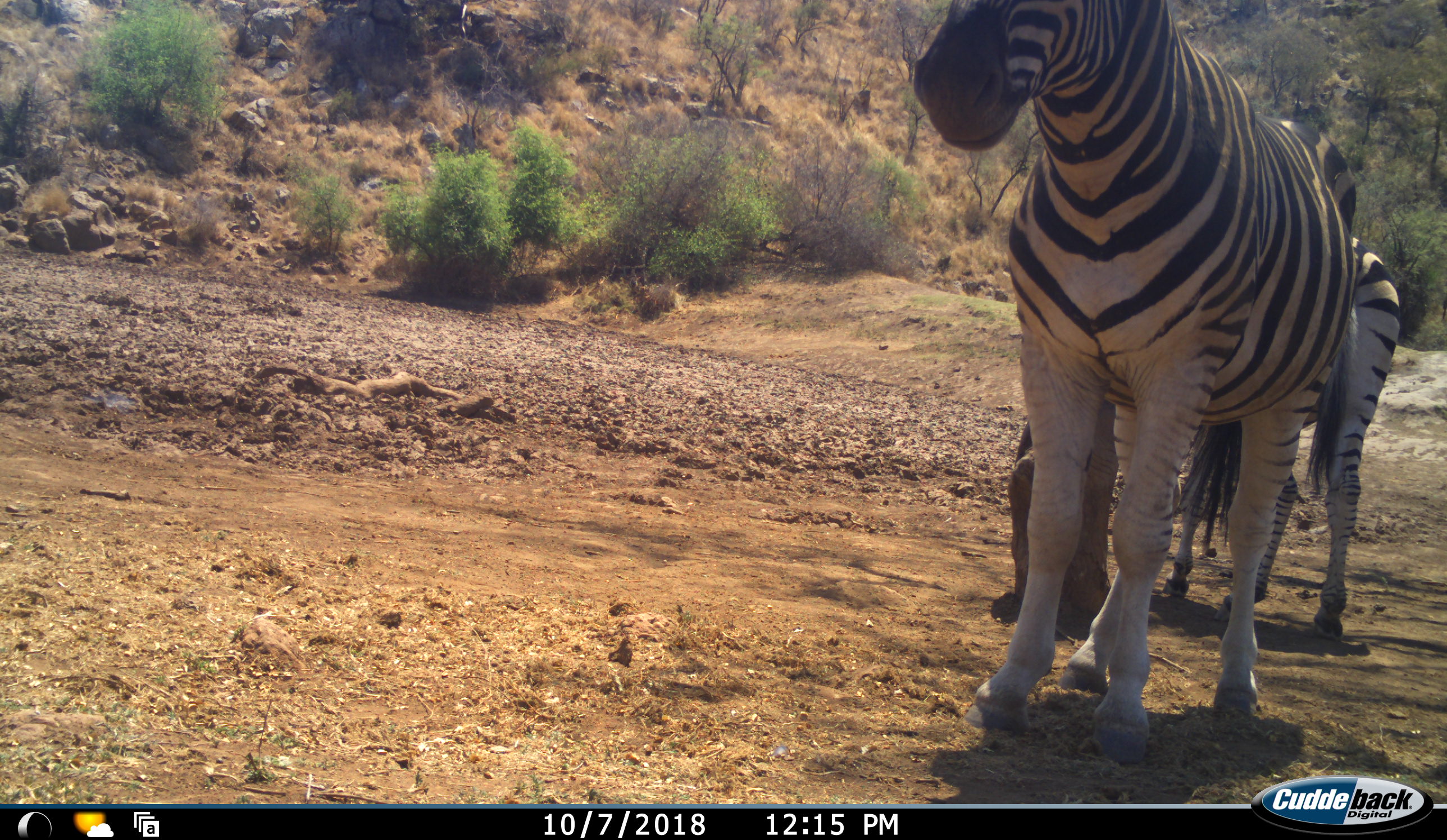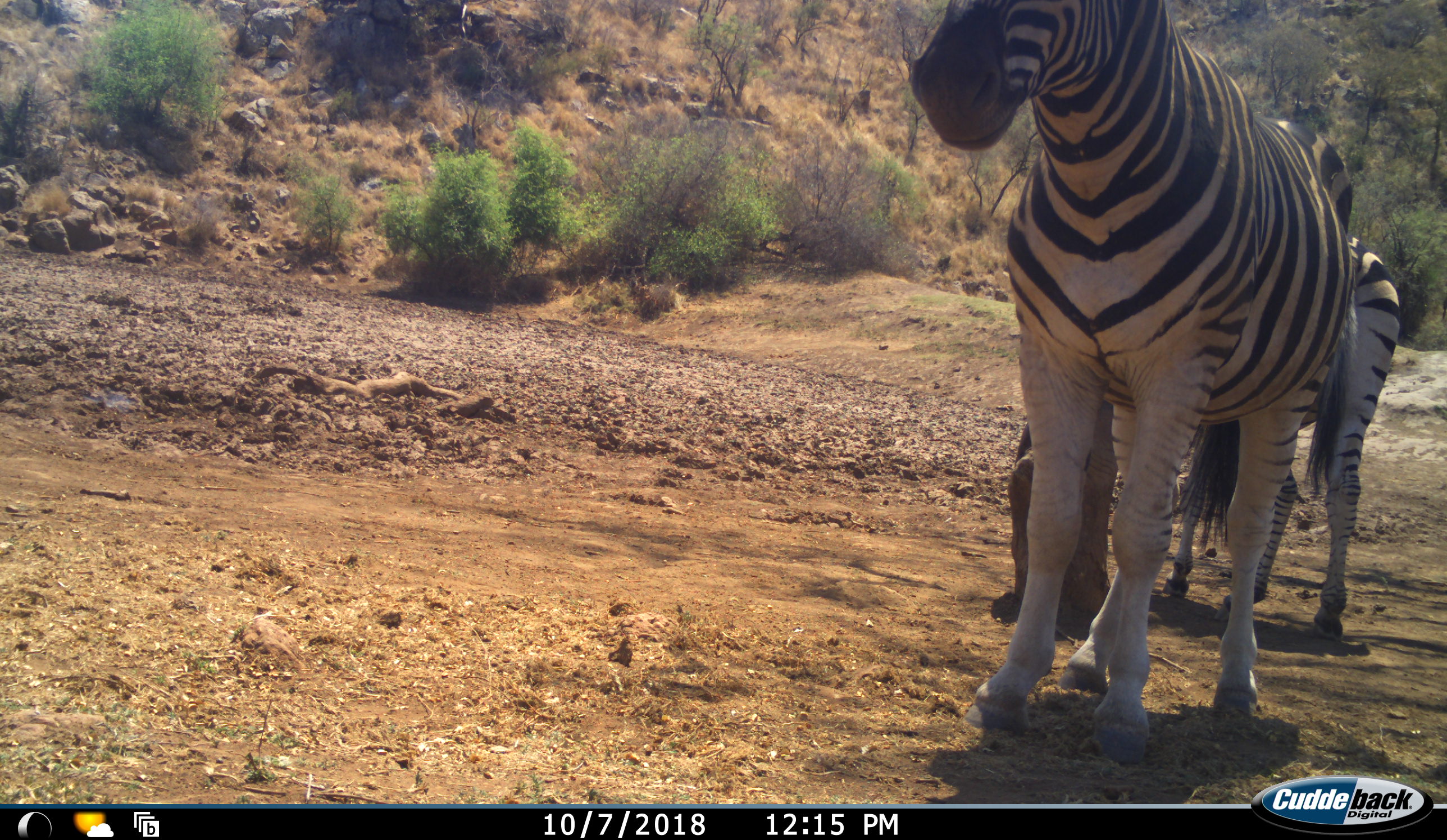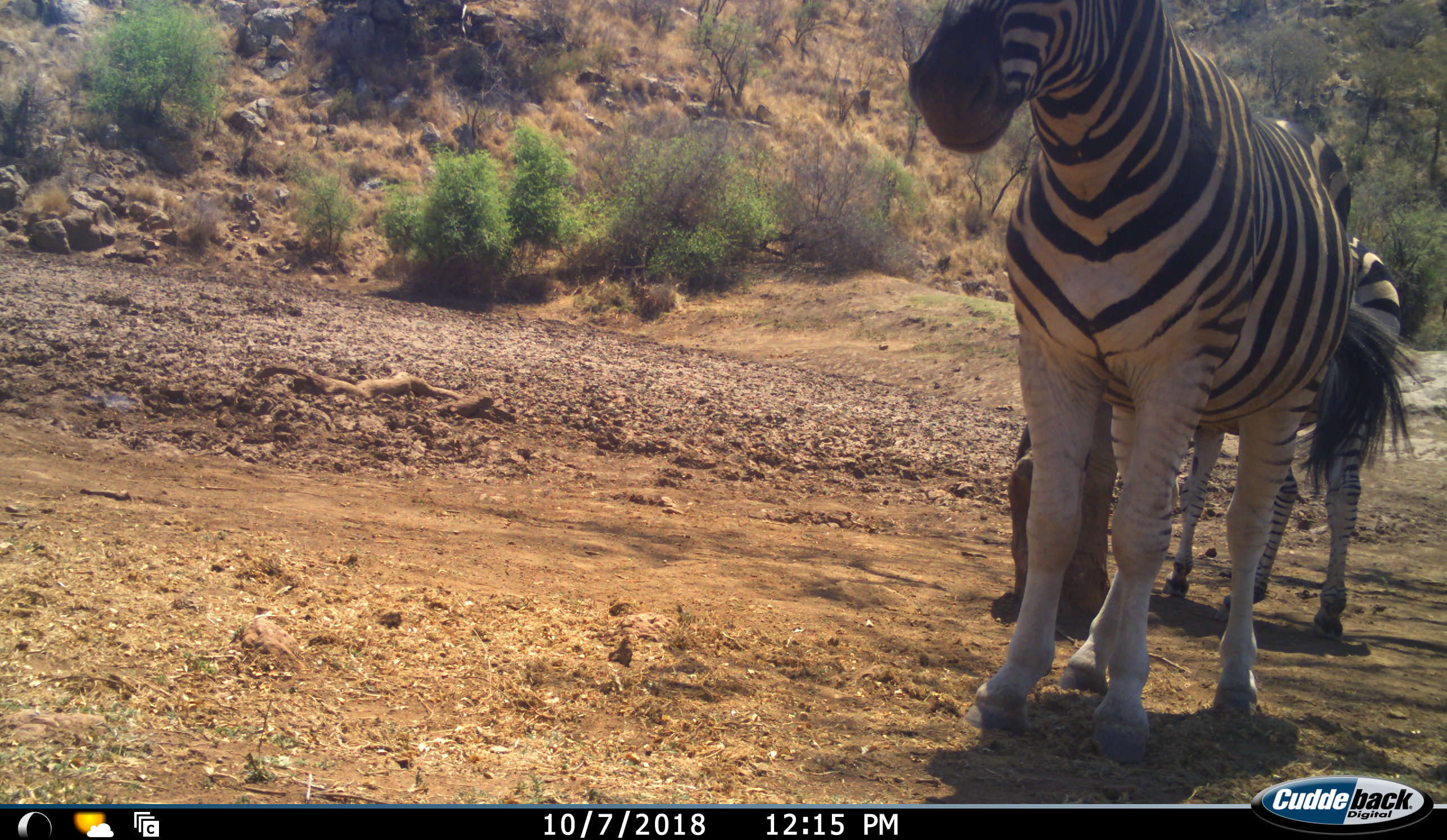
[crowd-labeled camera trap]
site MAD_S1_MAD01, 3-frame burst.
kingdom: Animalia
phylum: Chordata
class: Mammalia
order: Perissodactyla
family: Equidae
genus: Equus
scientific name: Equus quagga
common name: plains zebra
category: zebraplains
Zebraplains (plains zebra) (Equus quagga), count 2. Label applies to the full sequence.